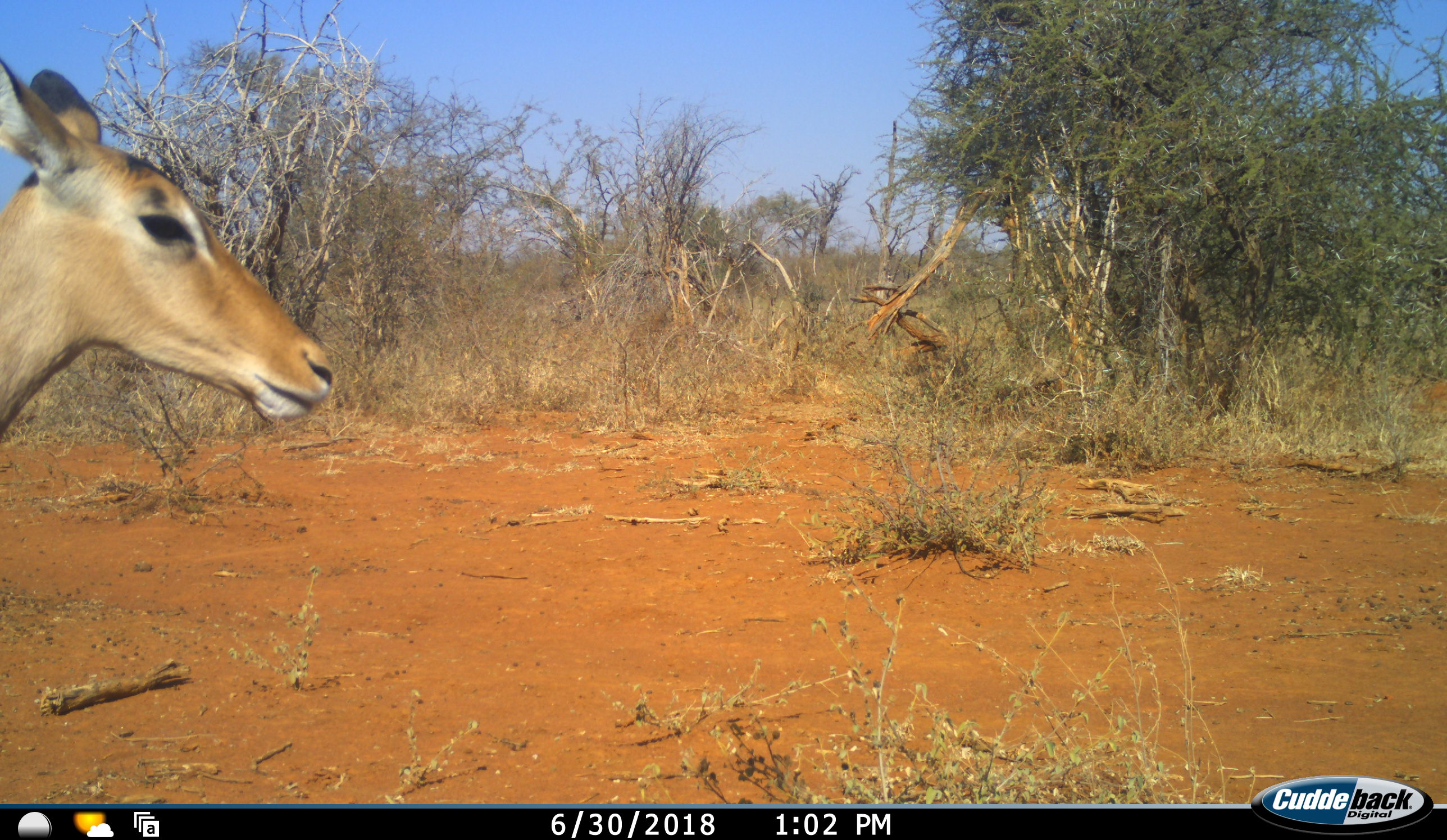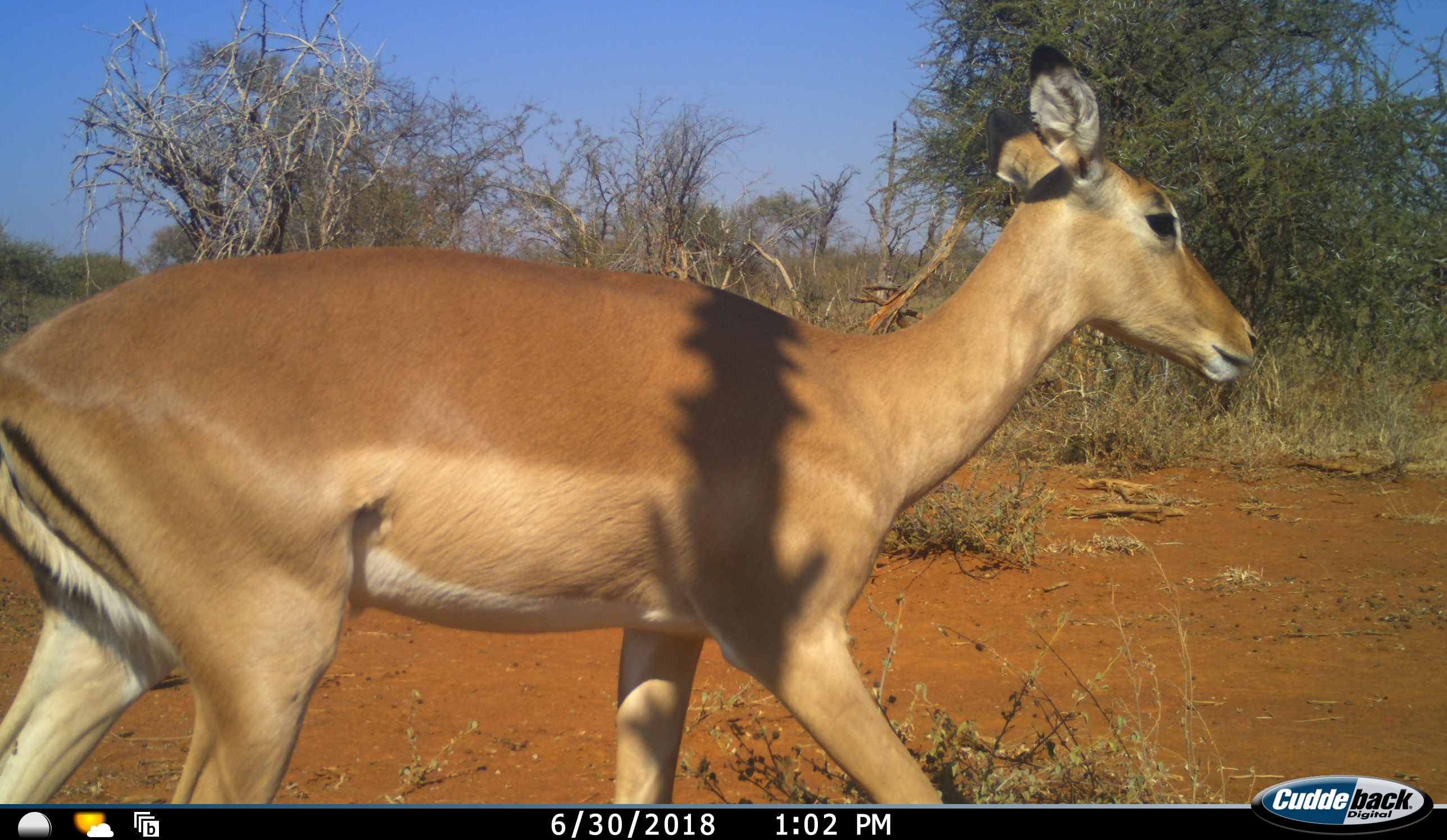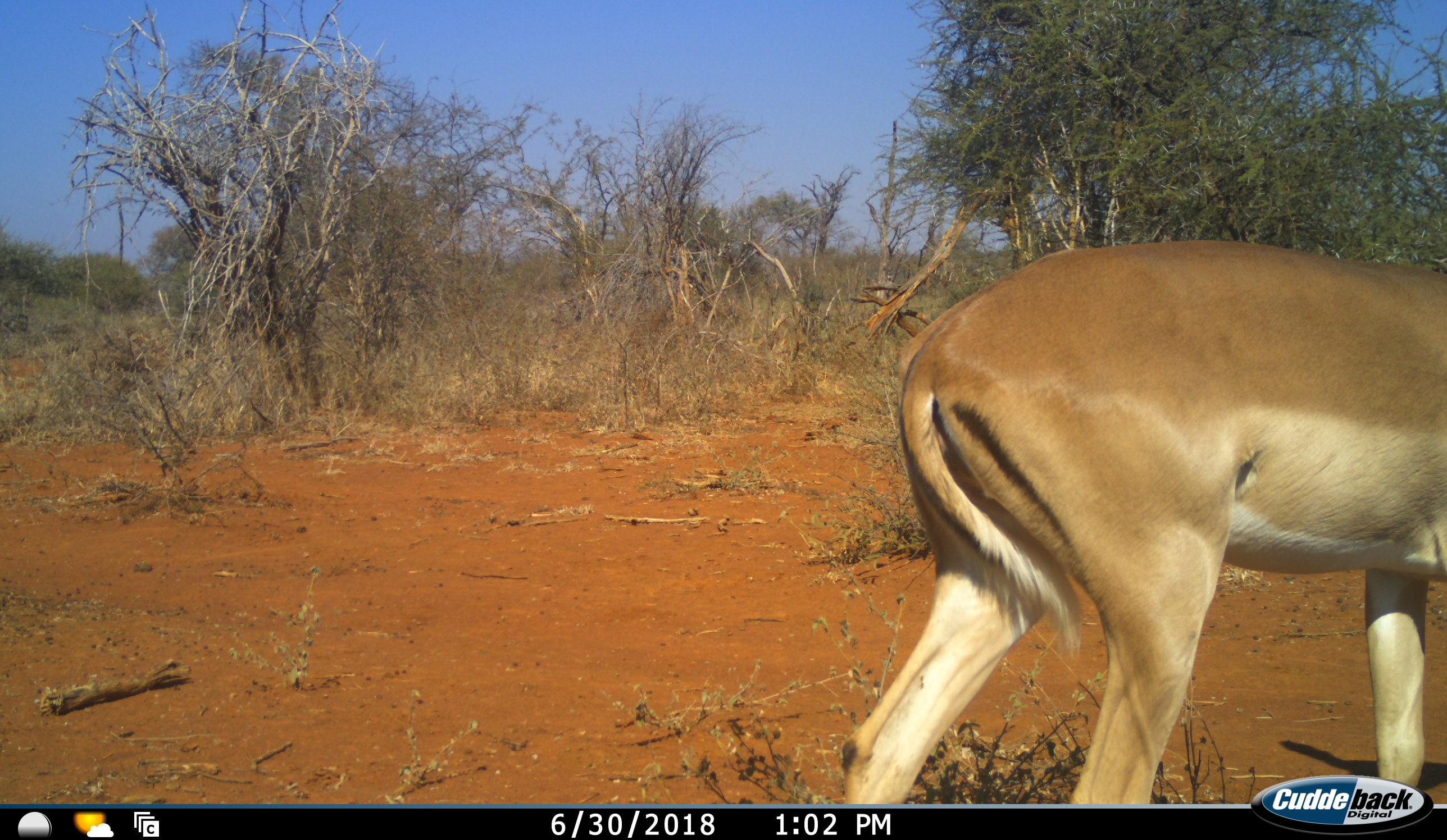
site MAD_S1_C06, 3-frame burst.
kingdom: Animalia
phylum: Chordata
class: Mammalia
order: Artiodactyla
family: Bovidae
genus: Aepyceros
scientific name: Aepyceros melampus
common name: impala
Impala (Aepyceros melampus), count 1. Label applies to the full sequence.